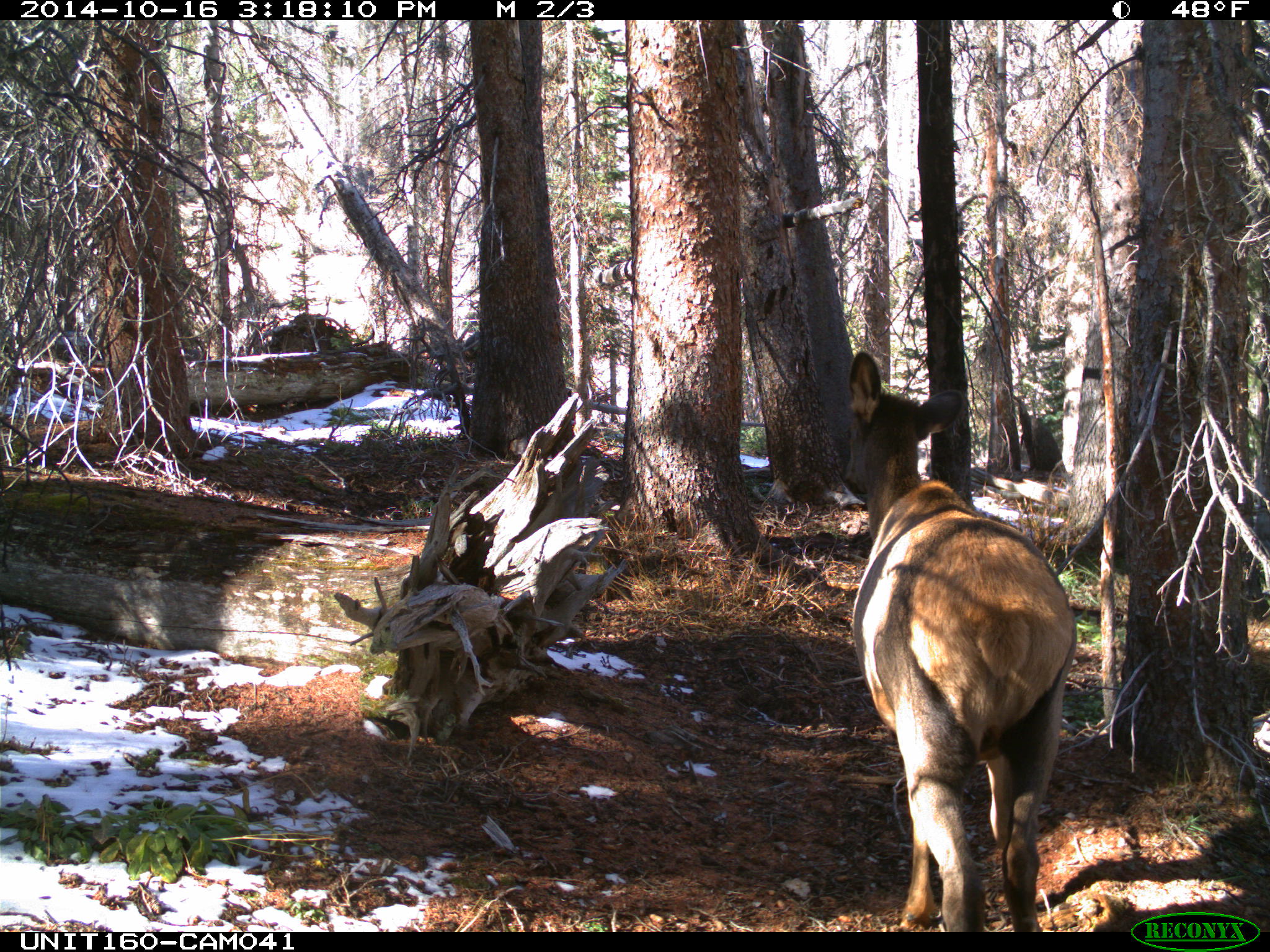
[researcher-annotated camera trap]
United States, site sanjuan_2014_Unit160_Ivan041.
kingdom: Animalia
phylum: Chordata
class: Mammalia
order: Artiodactyla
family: Cervidae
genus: Cervus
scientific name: Cervus elaphus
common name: red deer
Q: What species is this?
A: Cervus elaphus (red deer).